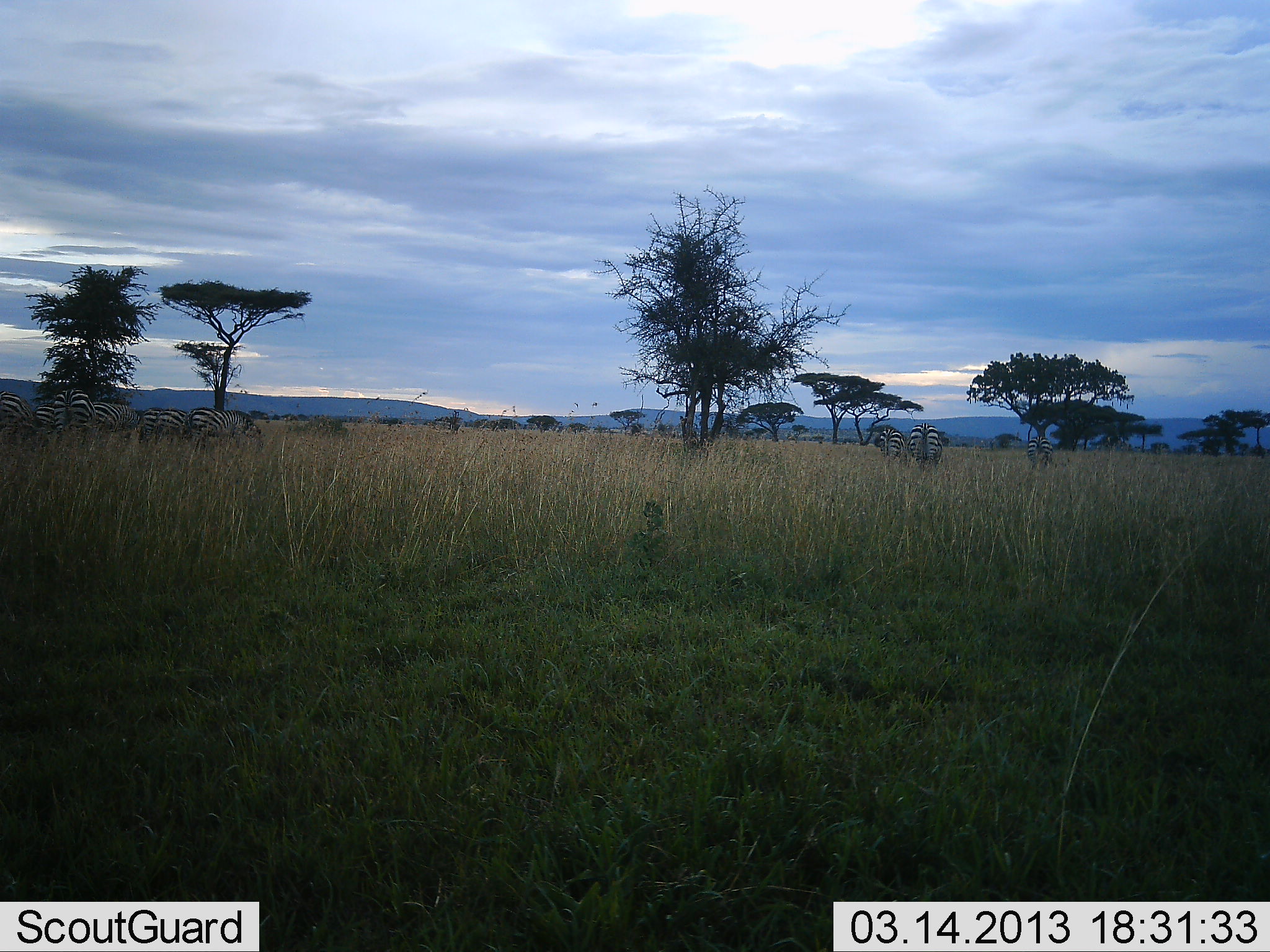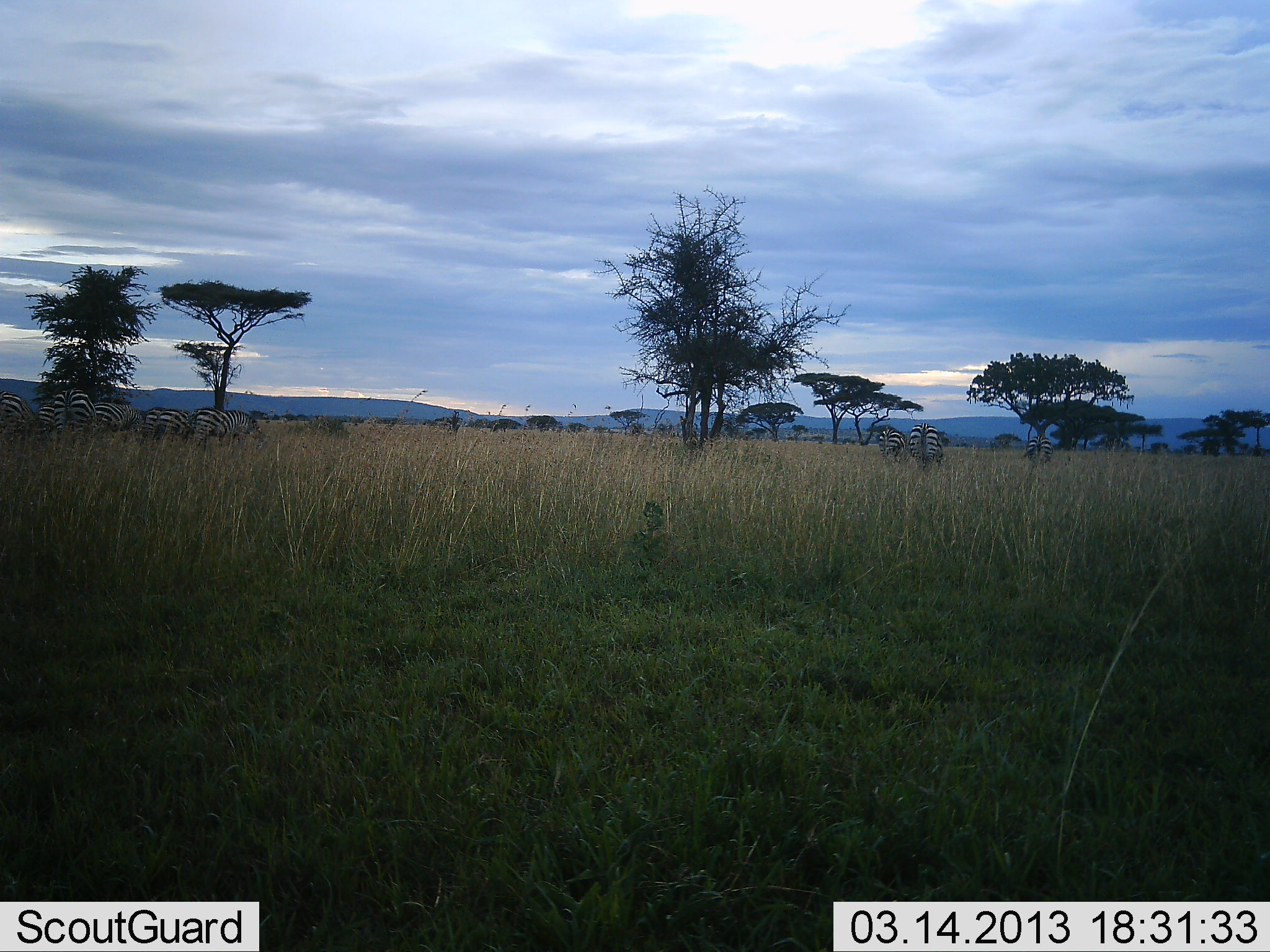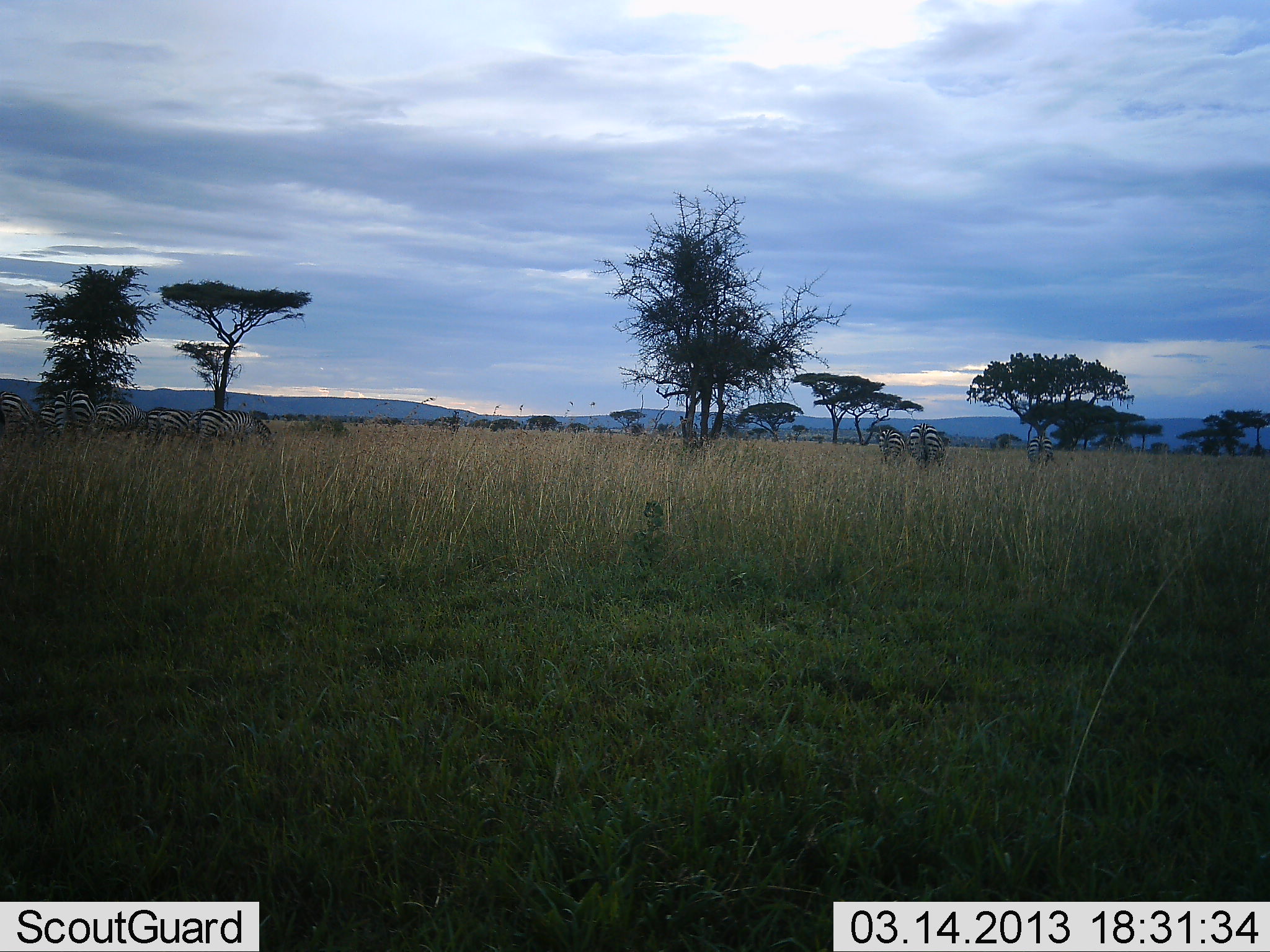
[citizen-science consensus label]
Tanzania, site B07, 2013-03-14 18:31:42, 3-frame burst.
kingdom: Animalia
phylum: Chordata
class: Mammalia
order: Perissodactyla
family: Equidae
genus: Equus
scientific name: Equus quagga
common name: plains zebra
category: zebra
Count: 9.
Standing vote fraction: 36%.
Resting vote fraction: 0%.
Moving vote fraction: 21%.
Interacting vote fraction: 0%.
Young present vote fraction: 0%.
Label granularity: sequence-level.